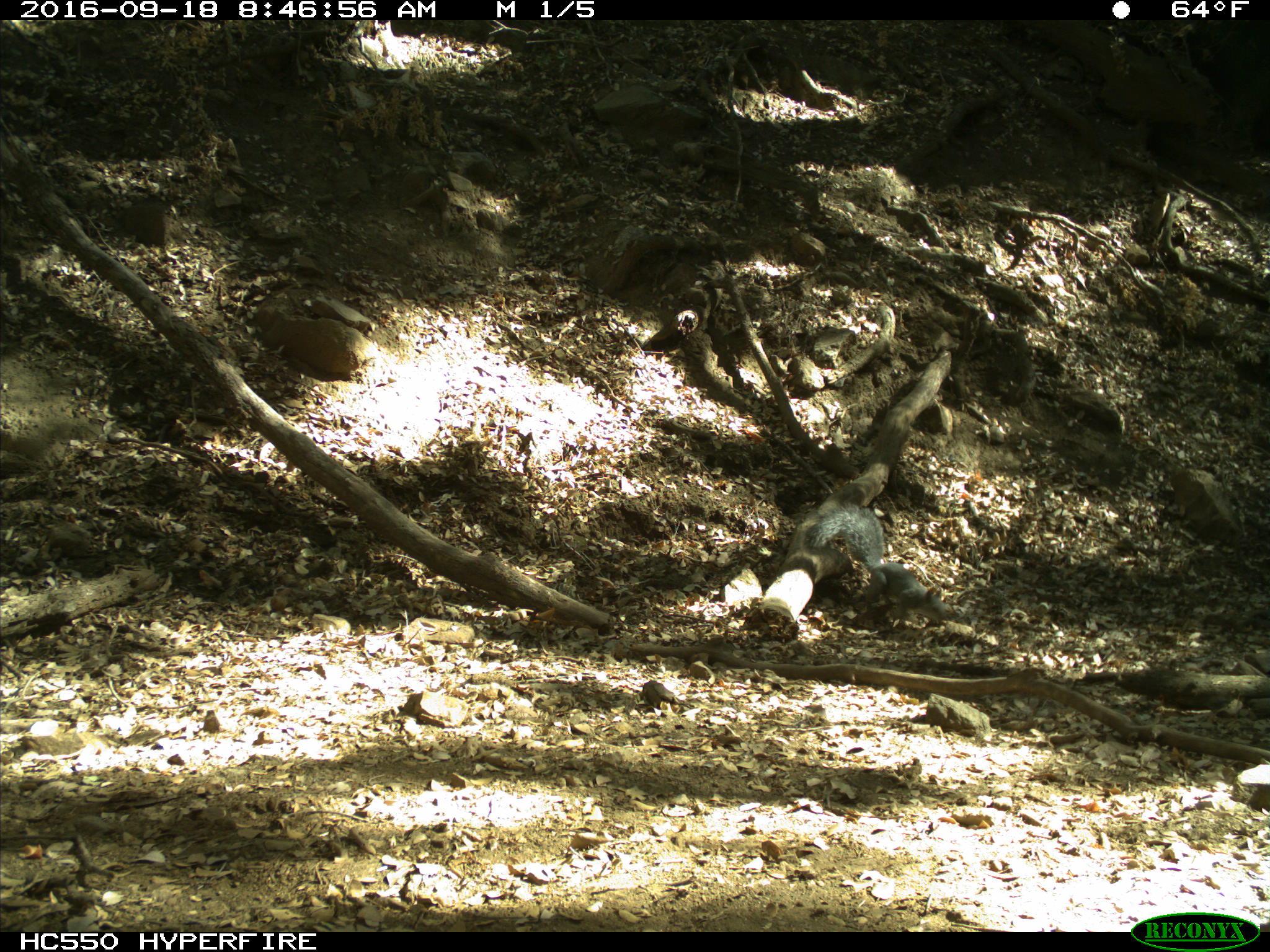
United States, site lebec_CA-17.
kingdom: Animalia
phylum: Chordata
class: Mammalia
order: Rodentia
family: Sciuridae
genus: Sciurus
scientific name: Sciurus carolinensis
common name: eastern gray squirrel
Sciurus carolinensis (eastern gray squirrel).